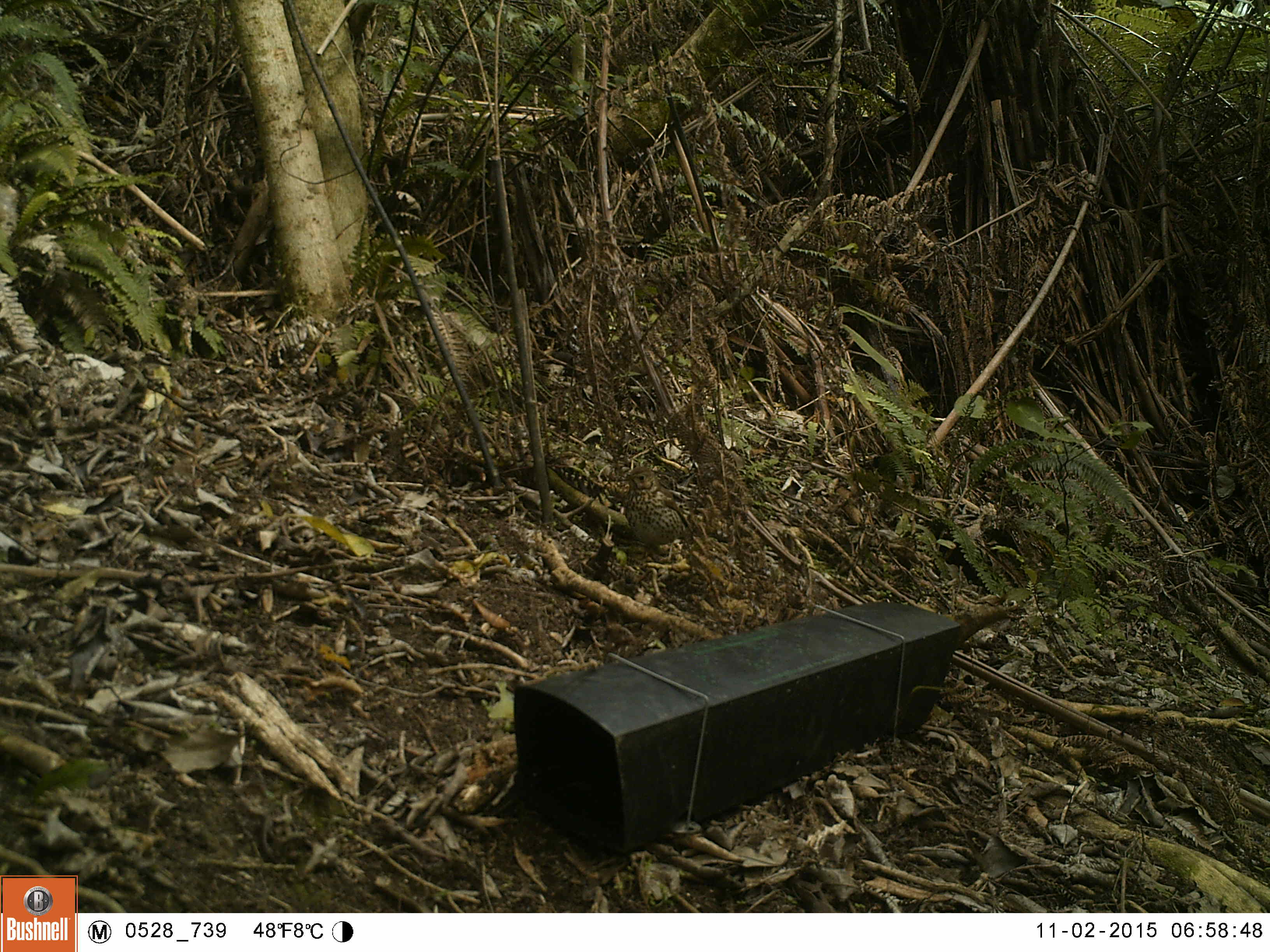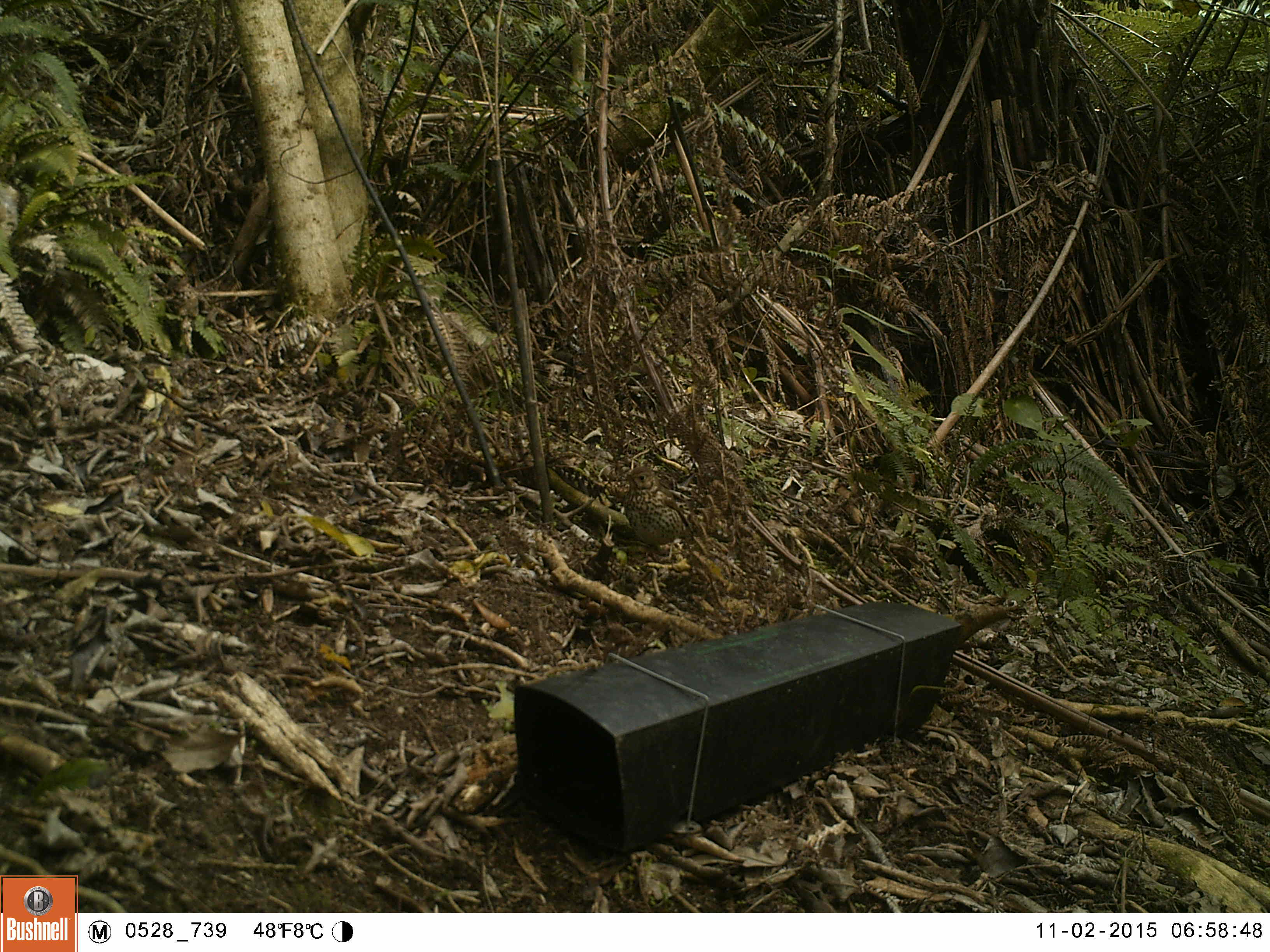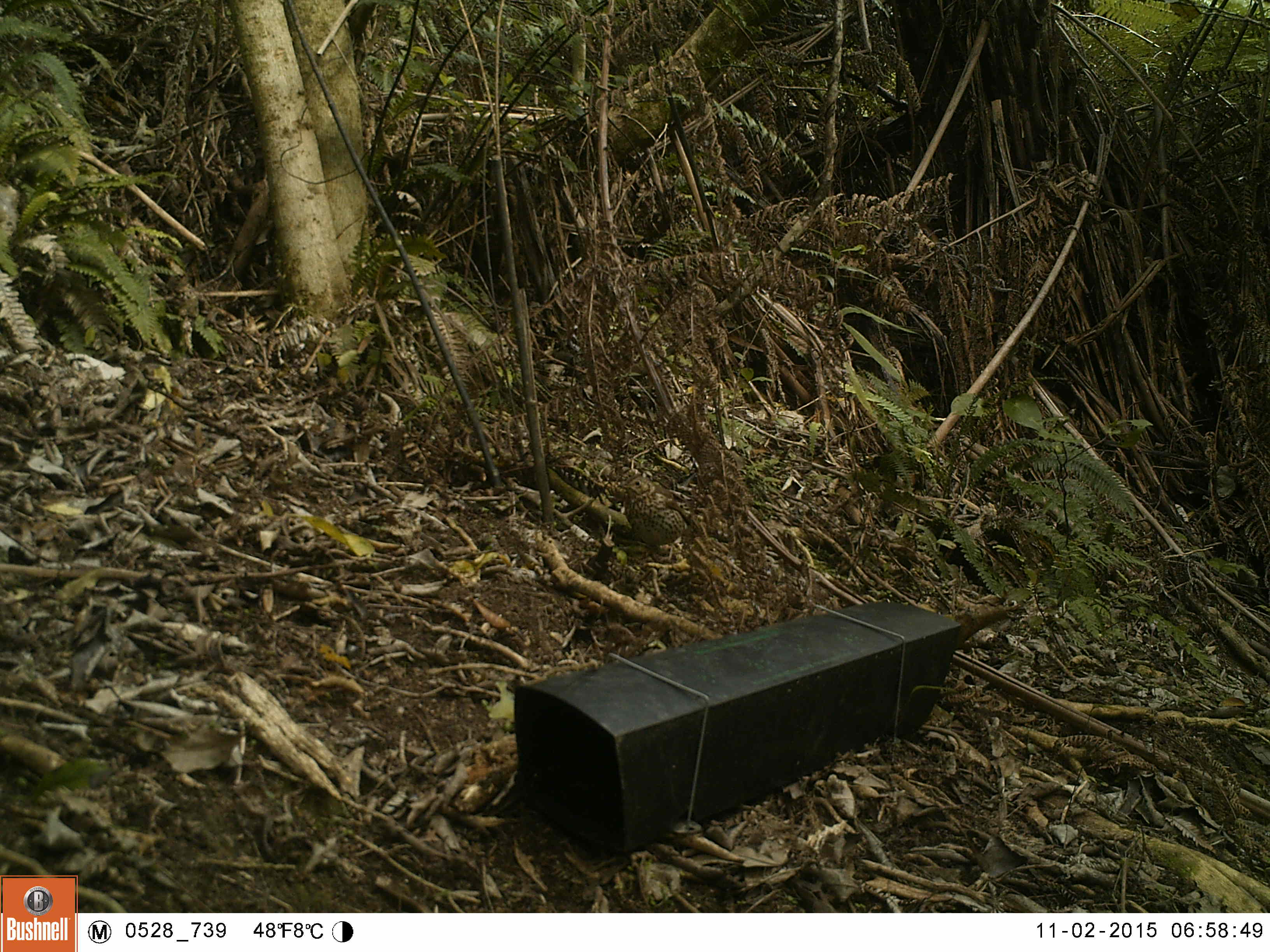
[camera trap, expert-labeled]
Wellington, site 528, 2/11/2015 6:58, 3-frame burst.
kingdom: Animalia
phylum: Chordata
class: Aves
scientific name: Aves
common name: bird